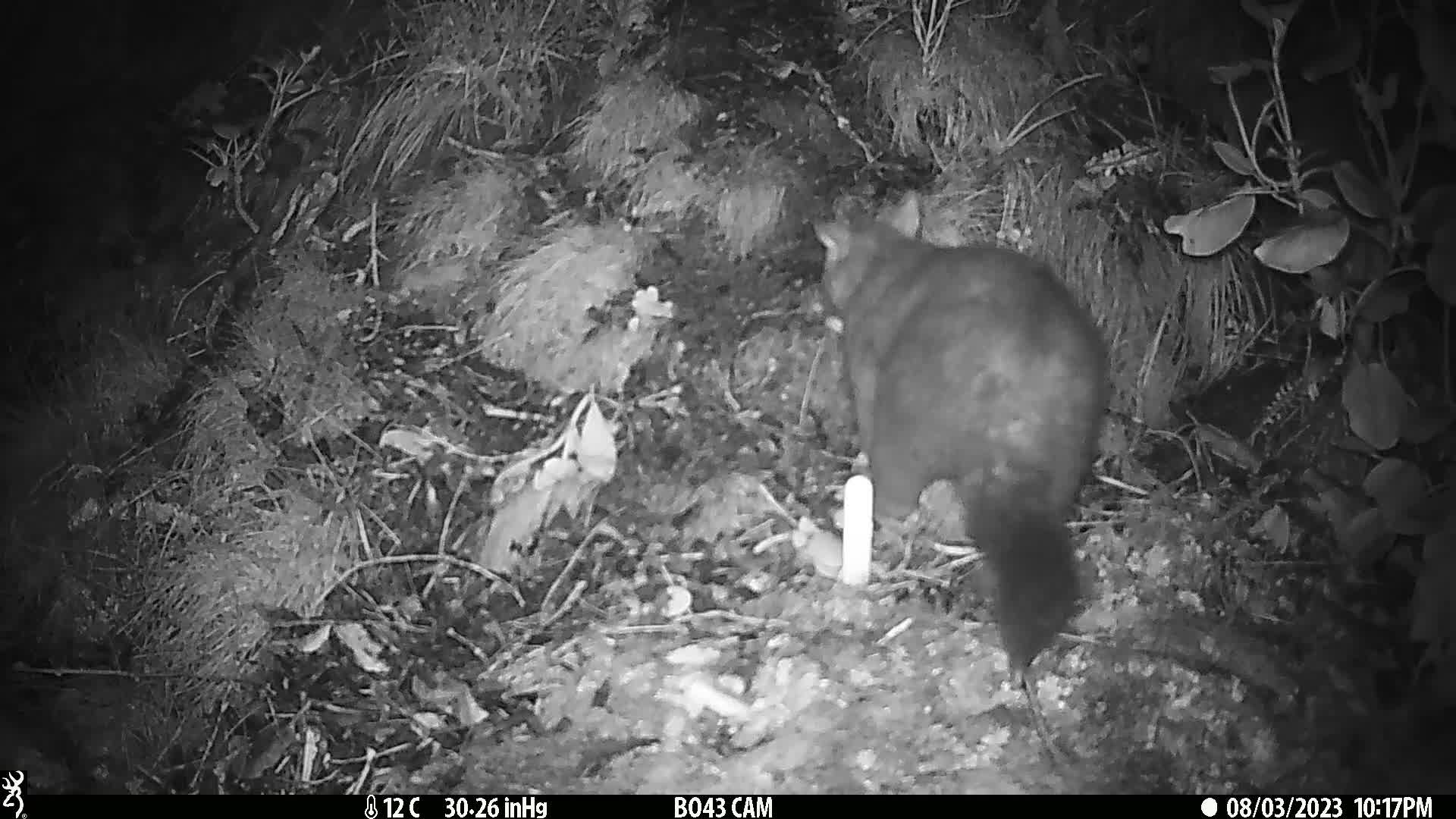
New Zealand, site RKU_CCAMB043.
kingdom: Animalia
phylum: Chordata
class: Mammalia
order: Diprotodontia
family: Phalangeridae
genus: Trichosurus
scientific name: Trichosurus vulpecula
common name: common brushtail possum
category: possum